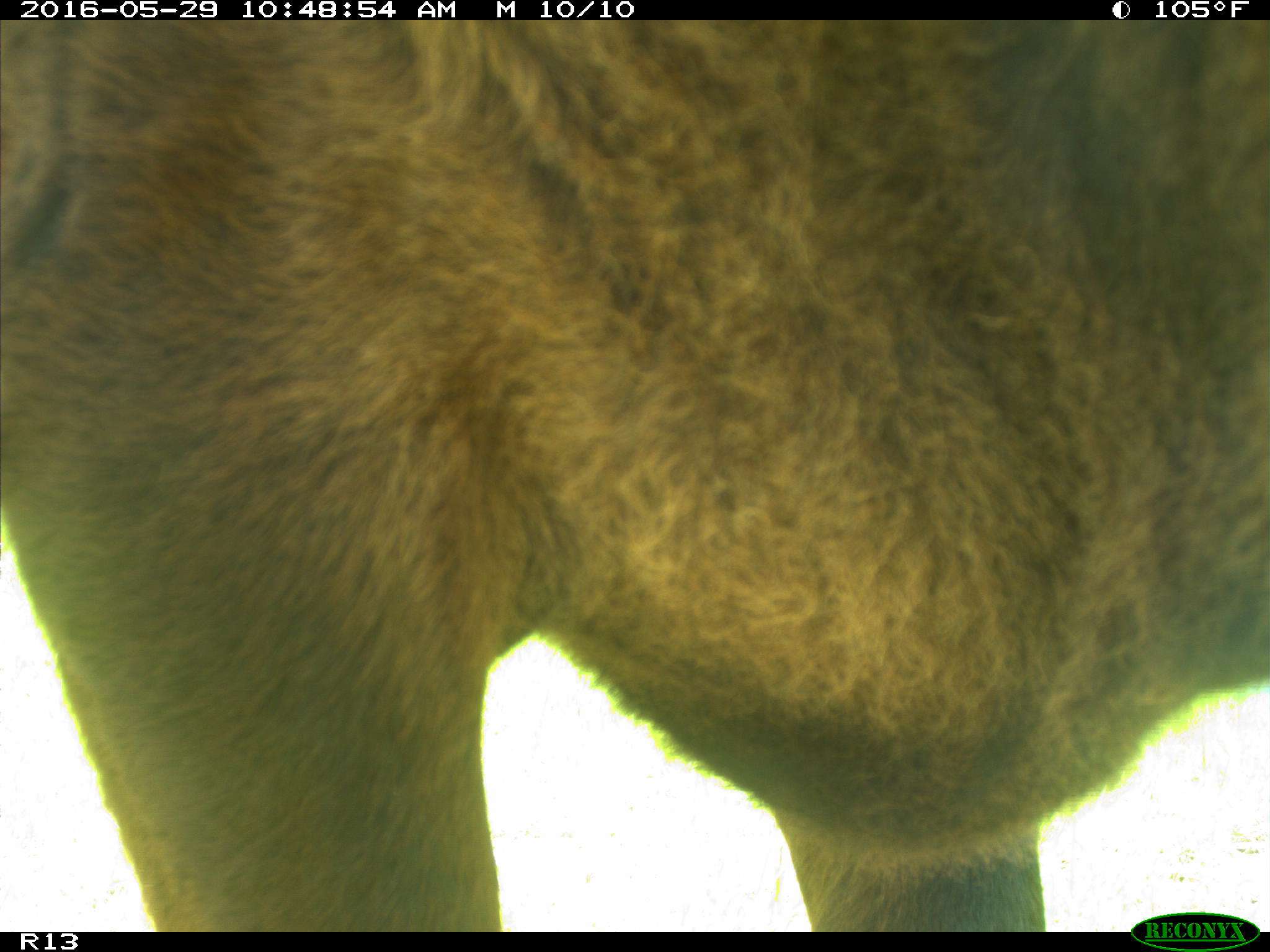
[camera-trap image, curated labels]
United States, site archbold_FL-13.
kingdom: Animalia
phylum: Chordata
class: Mammalia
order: Artiodactyla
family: Bovidae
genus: Bos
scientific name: Bos taurus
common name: domestic cow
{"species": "Bos taurus (domestic cow)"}